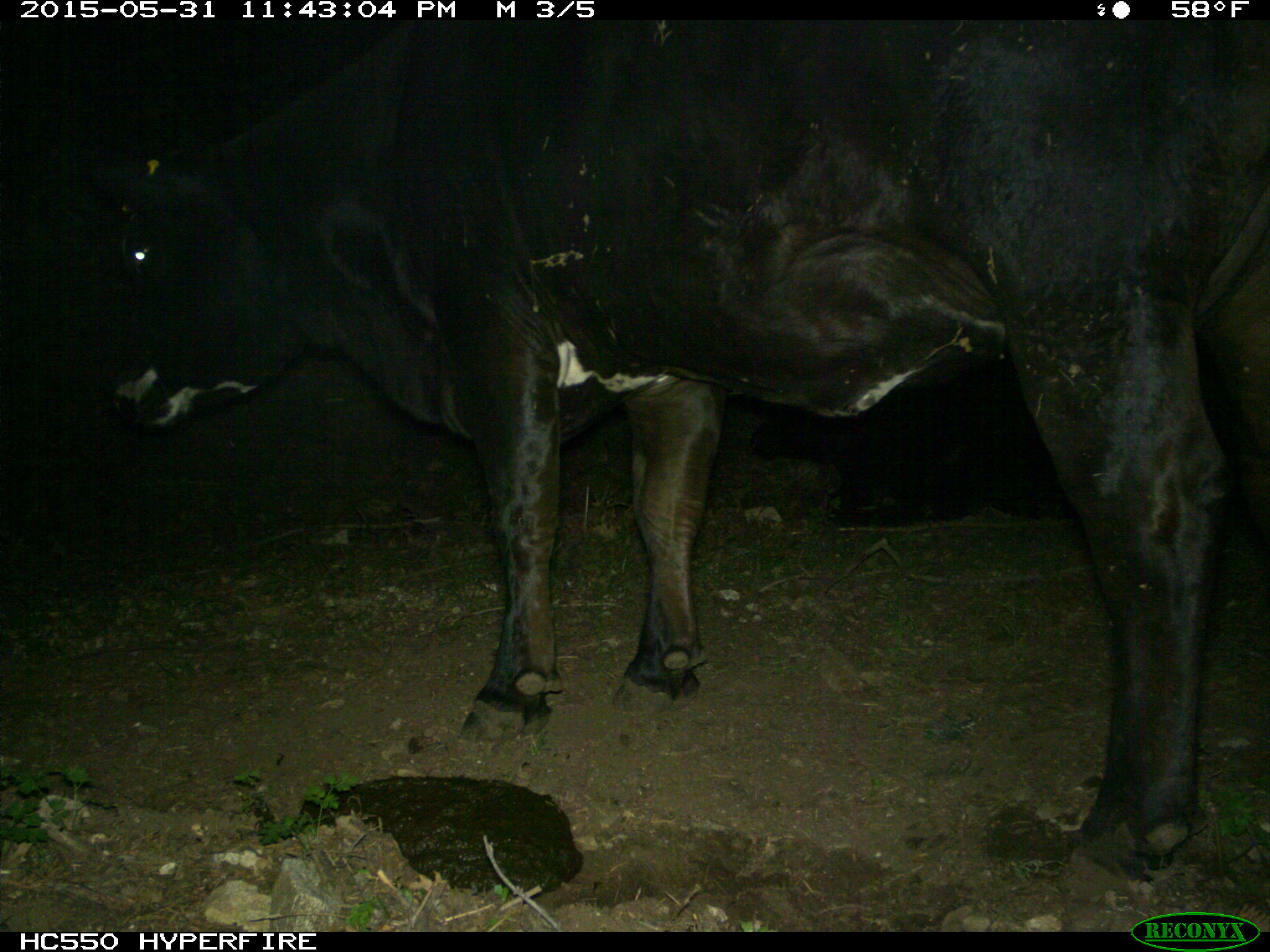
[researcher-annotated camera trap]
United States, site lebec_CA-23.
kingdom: Animalia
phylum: Chordata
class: Mammalia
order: Artiodactyla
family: Bovidae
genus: Bos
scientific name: Bos taurus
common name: domestic cow